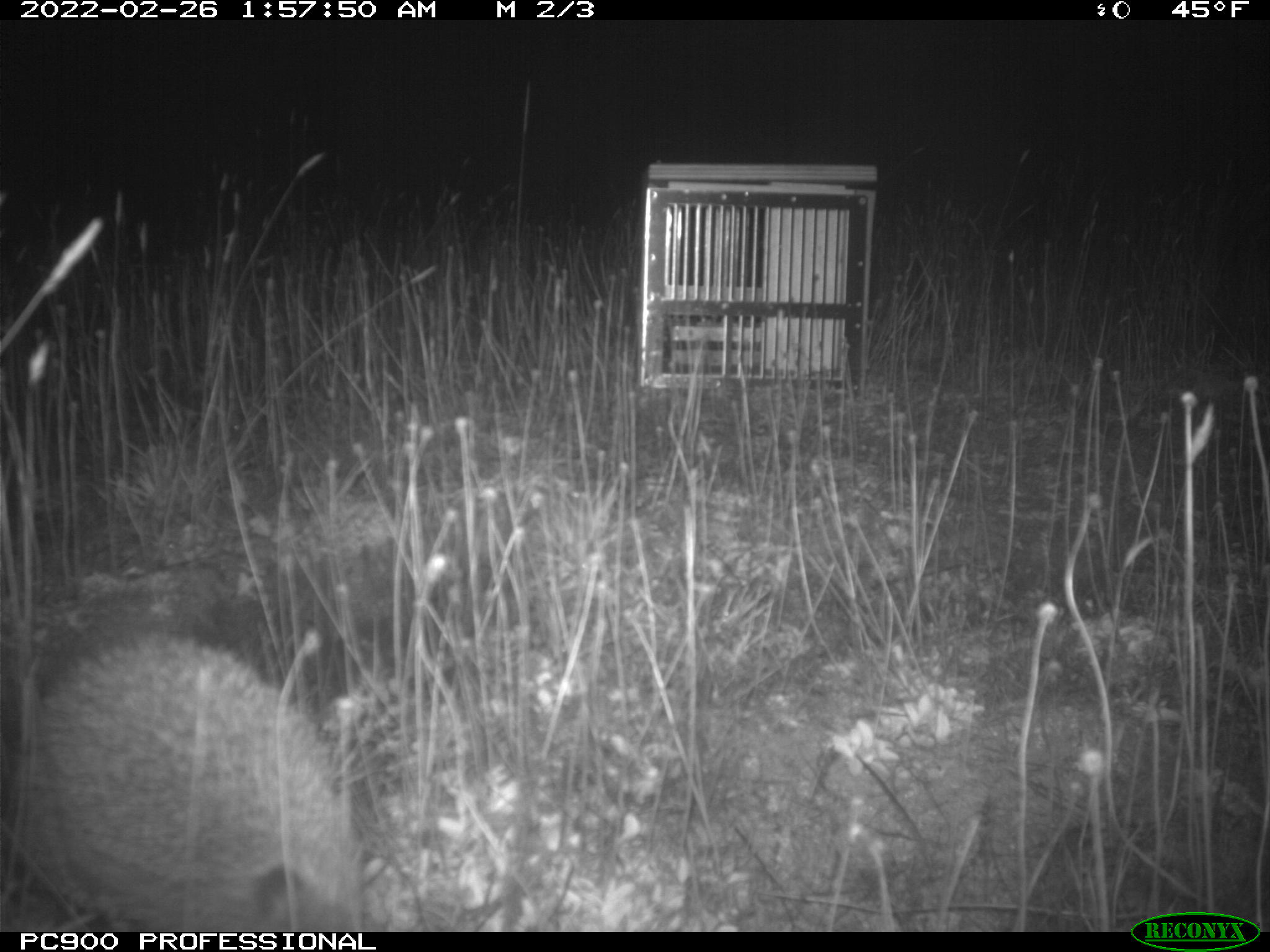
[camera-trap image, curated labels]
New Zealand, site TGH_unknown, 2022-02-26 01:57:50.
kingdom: Animalia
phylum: Chordata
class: Mammalia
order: Eulipotyphla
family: Erinaceidae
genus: Erinaceus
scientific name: Erinaceus europaeus europaeus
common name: european hedgehog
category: hedgehog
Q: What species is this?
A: Hedgehog (european hedgehog) (Erinaceus europaeus europaeus).